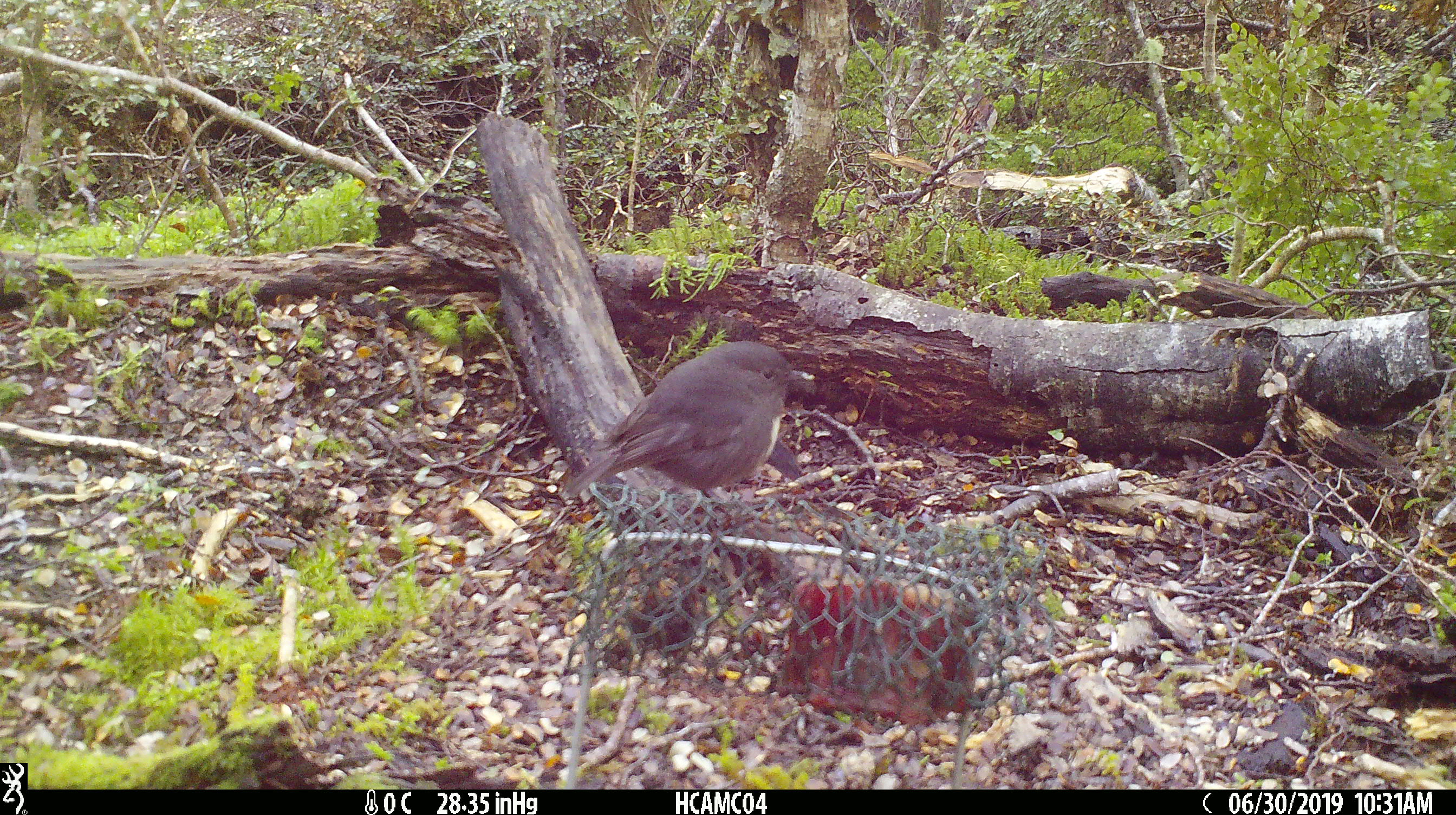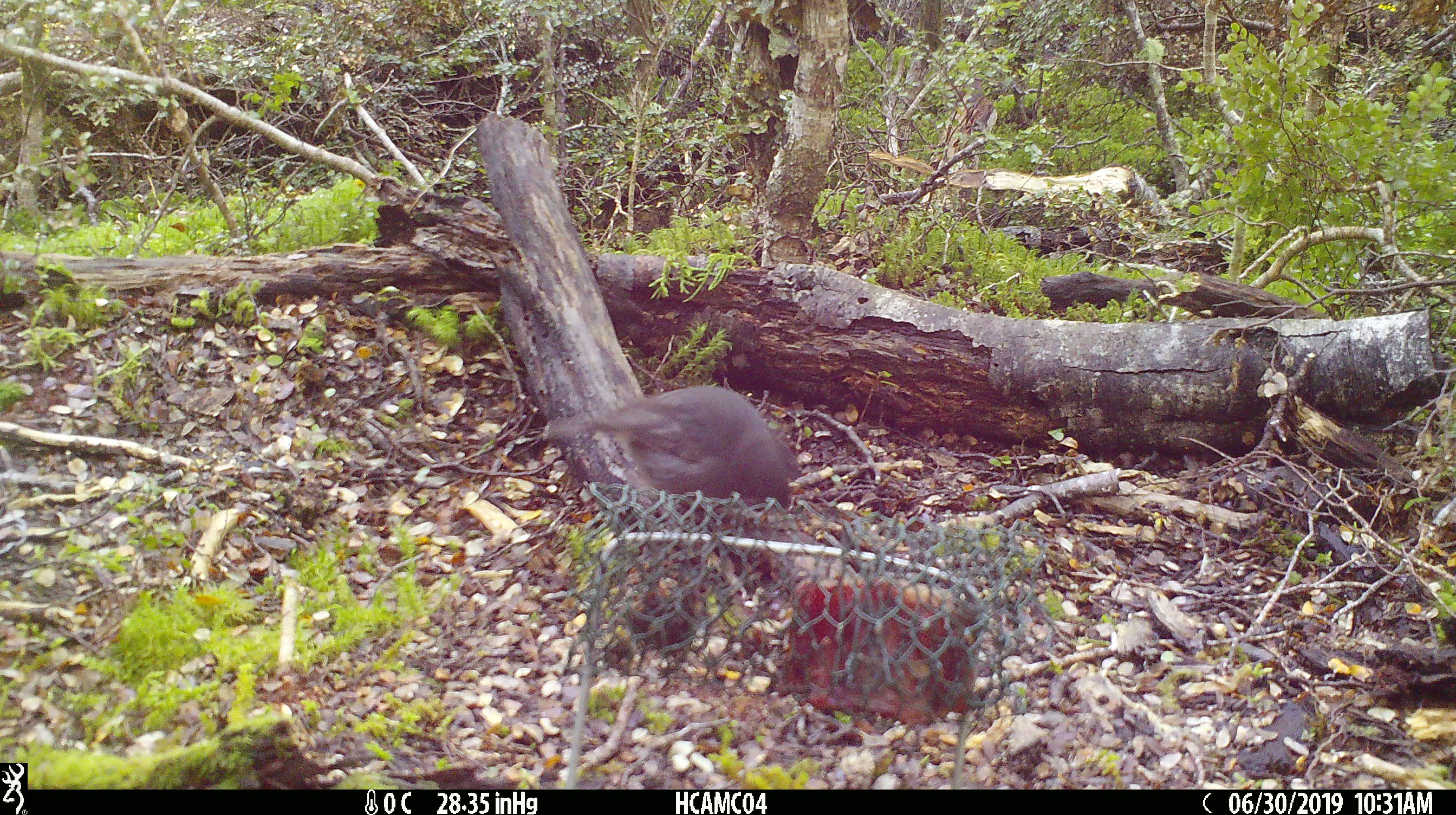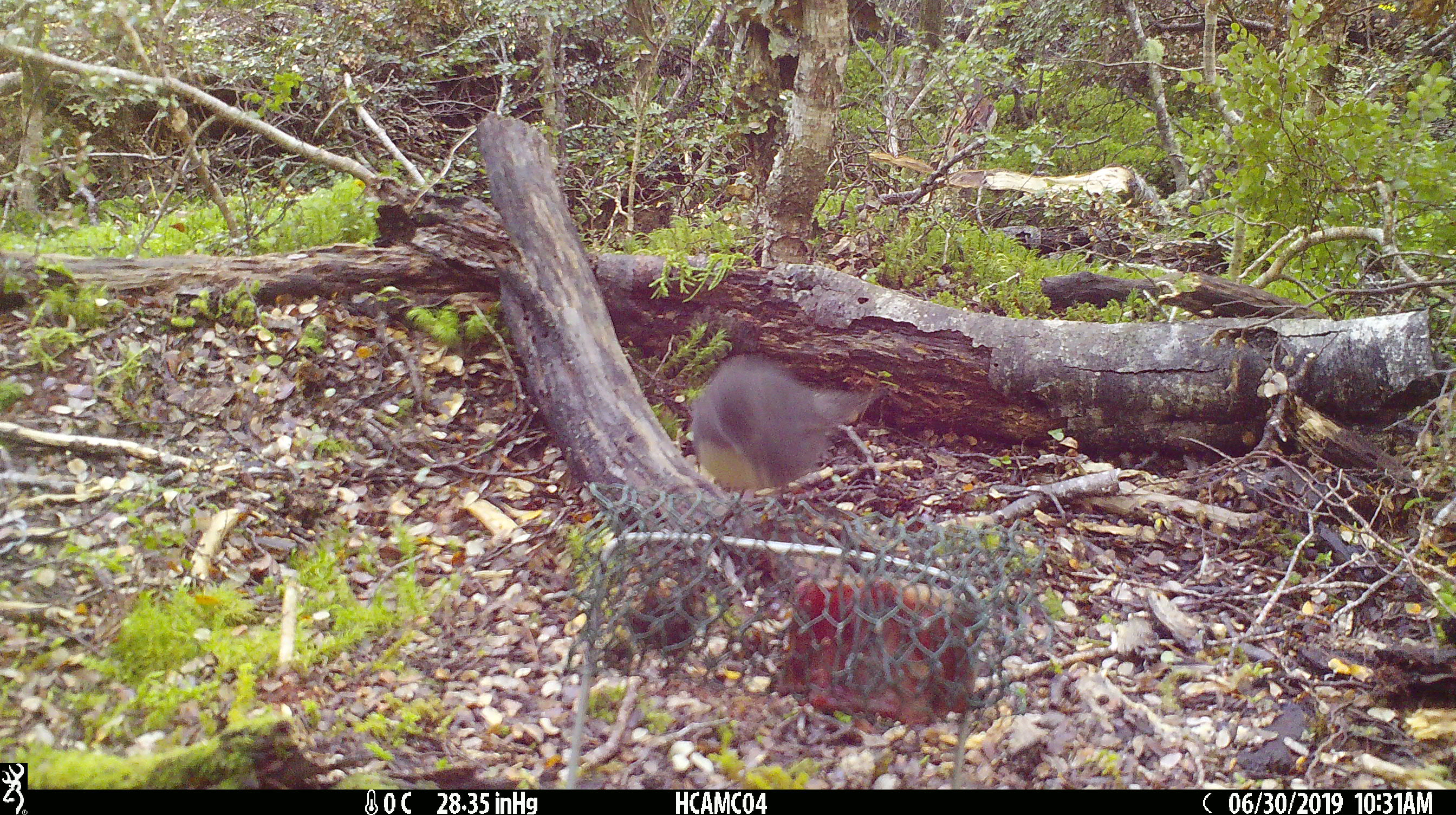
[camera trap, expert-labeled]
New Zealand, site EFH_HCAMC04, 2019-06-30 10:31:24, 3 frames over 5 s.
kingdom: Animalia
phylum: Chordata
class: Aves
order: Passeriformes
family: Petroicidae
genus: Petroica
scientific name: Petroica australis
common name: new zealand robin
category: robin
Robin (new zealand robin) (Petroica australis).